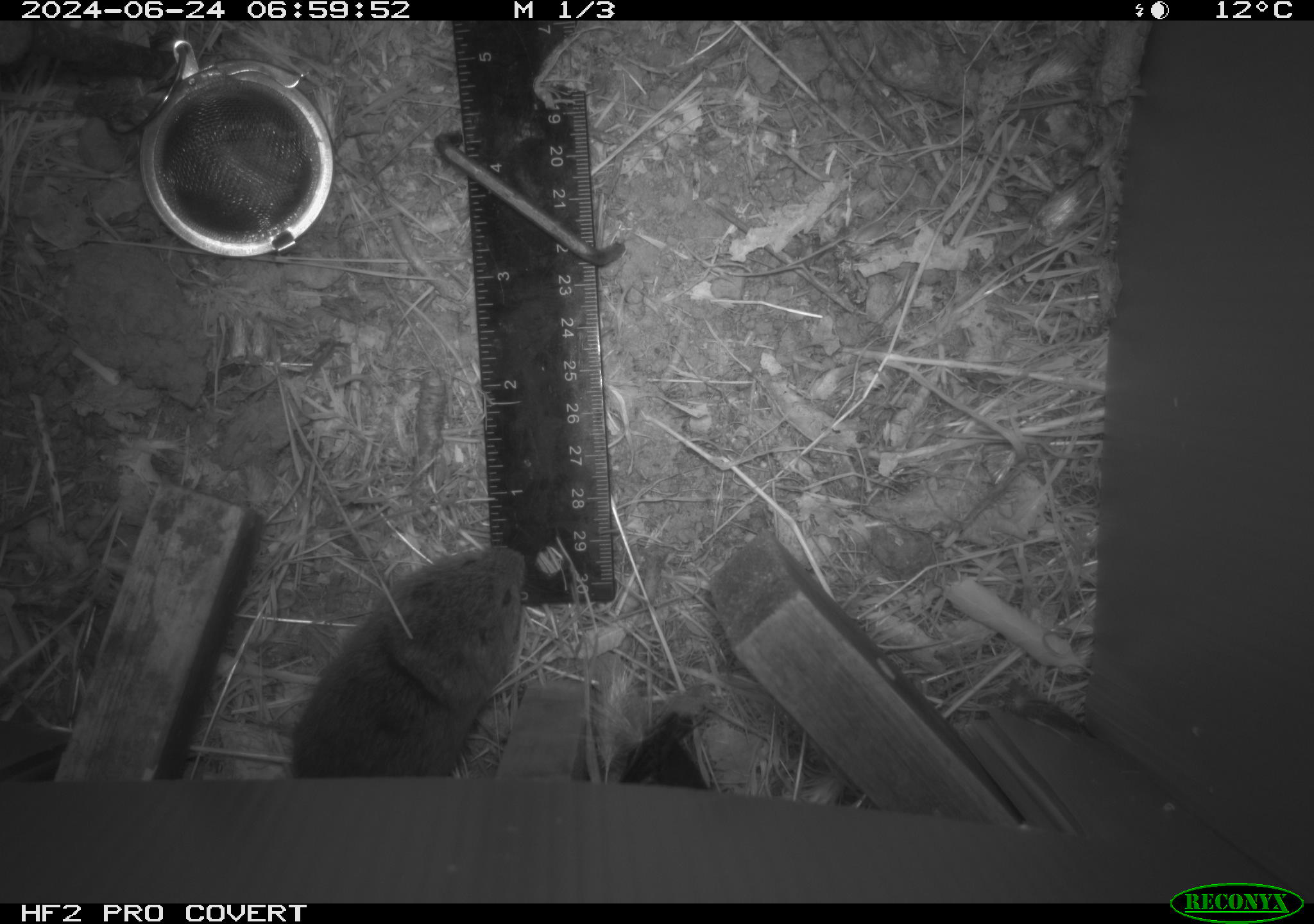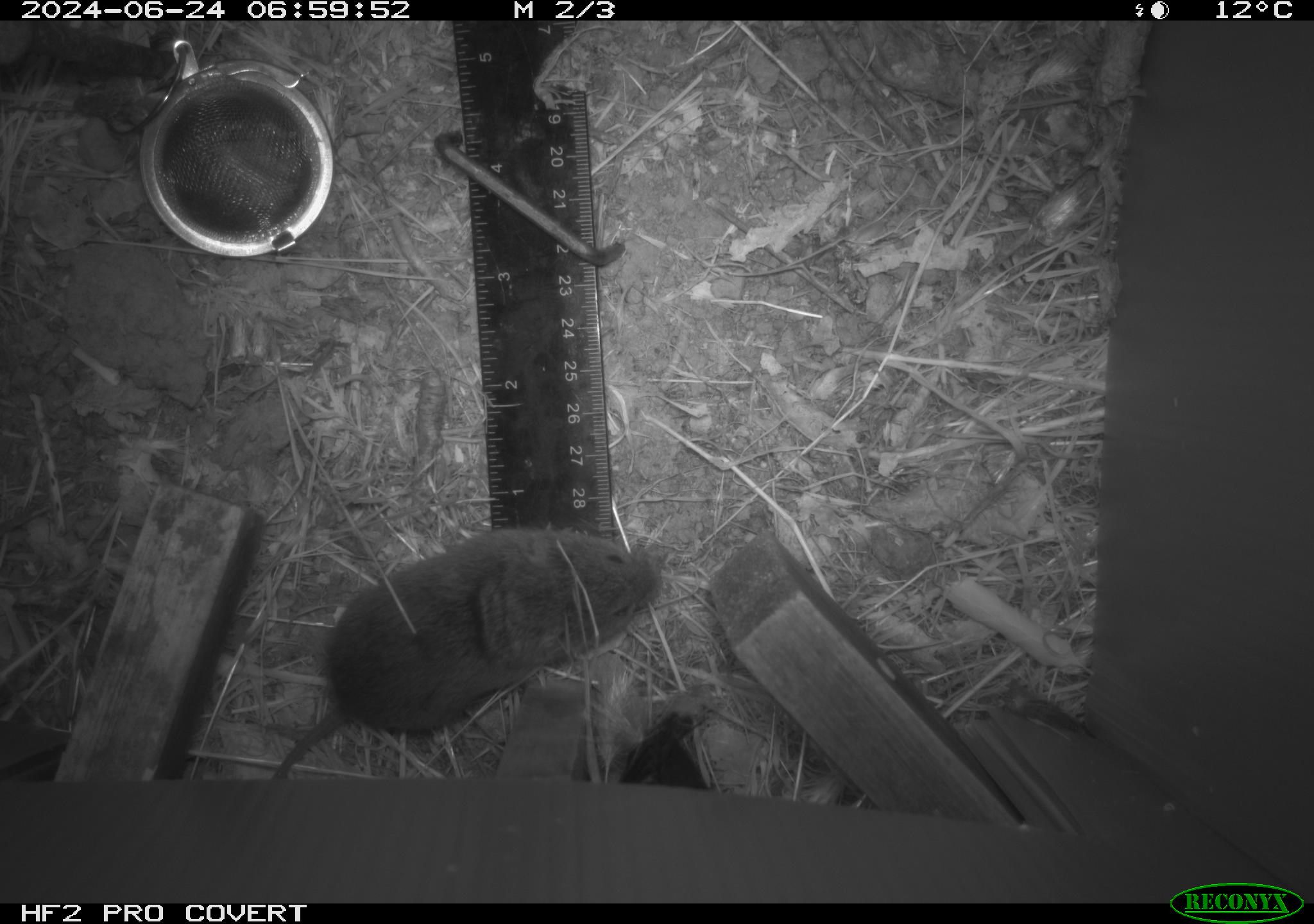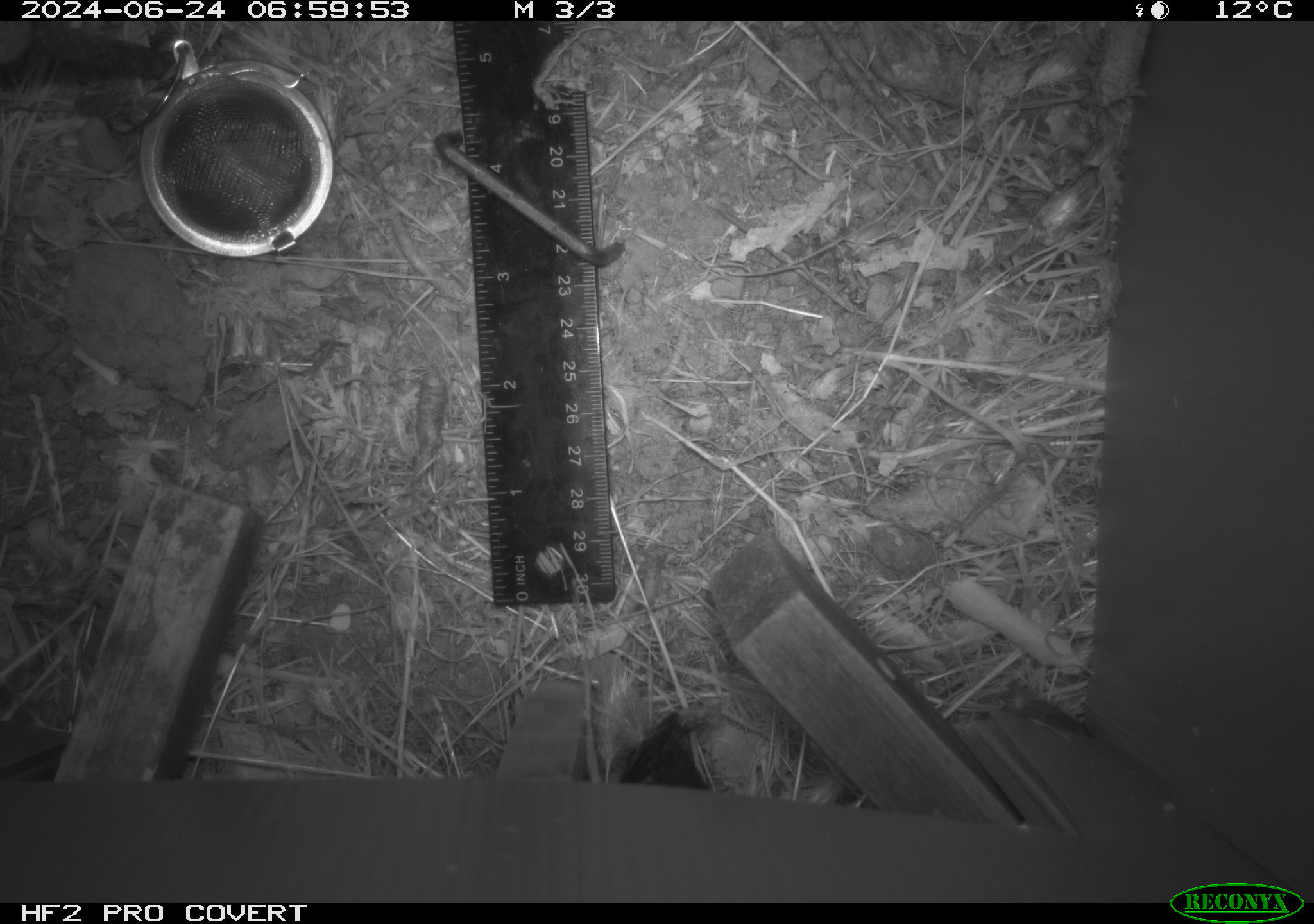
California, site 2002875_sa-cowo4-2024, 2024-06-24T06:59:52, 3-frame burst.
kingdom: Animalia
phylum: Chordata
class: Mammalia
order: Rodentia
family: Cricetidae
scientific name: Arvicolinae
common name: voles, lemmings, and muskrats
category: arvicolinae subfamily